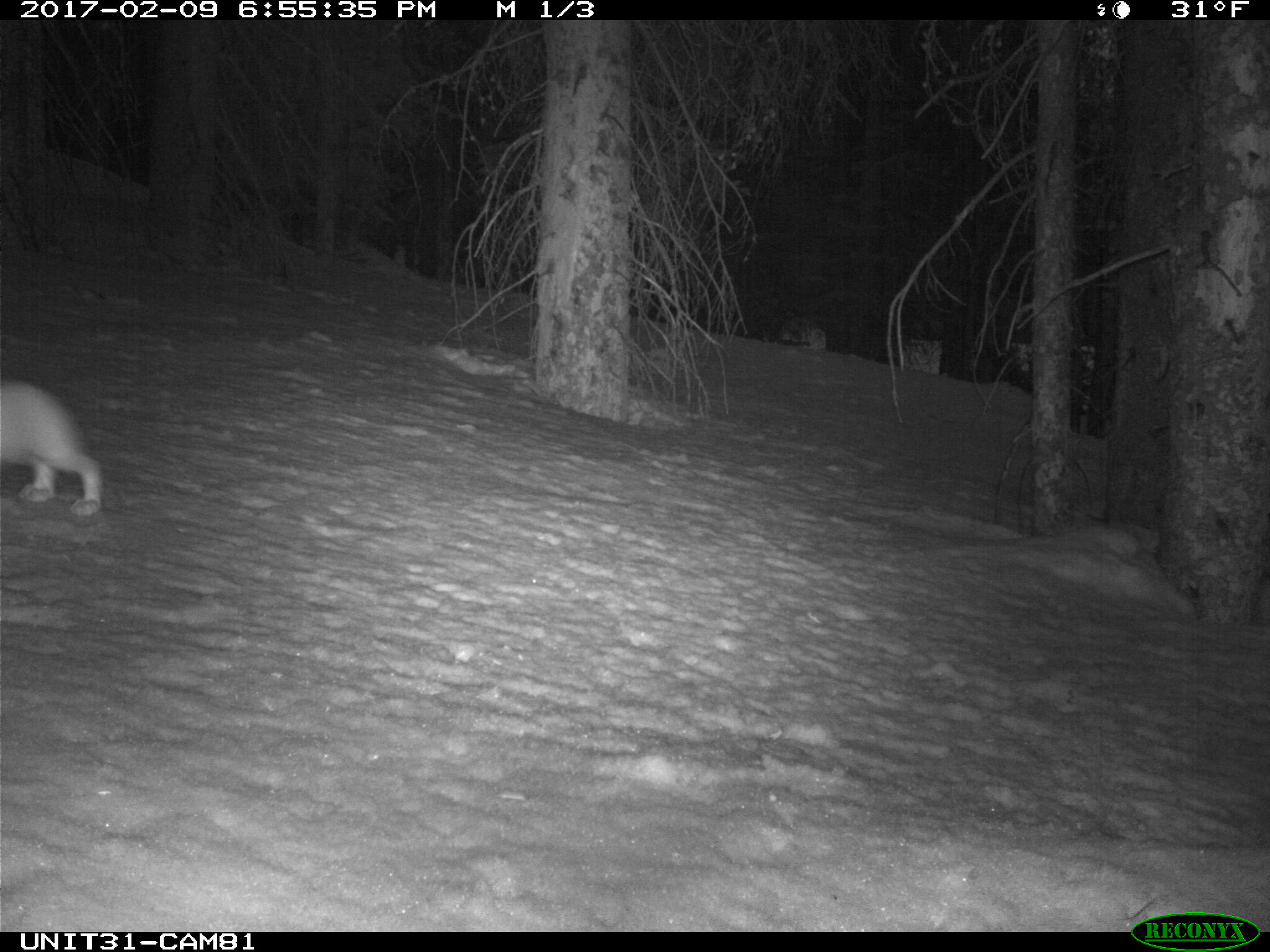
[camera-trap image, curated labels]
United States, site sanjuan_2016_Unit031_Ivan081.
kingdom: Animalia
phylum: Chordata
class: Mammalia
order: Lagomorpha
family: Leporidae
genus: Lepus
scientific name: Lepus americanus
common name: snowshoe hare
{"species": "Lepus americanus (snowshoe hare)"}